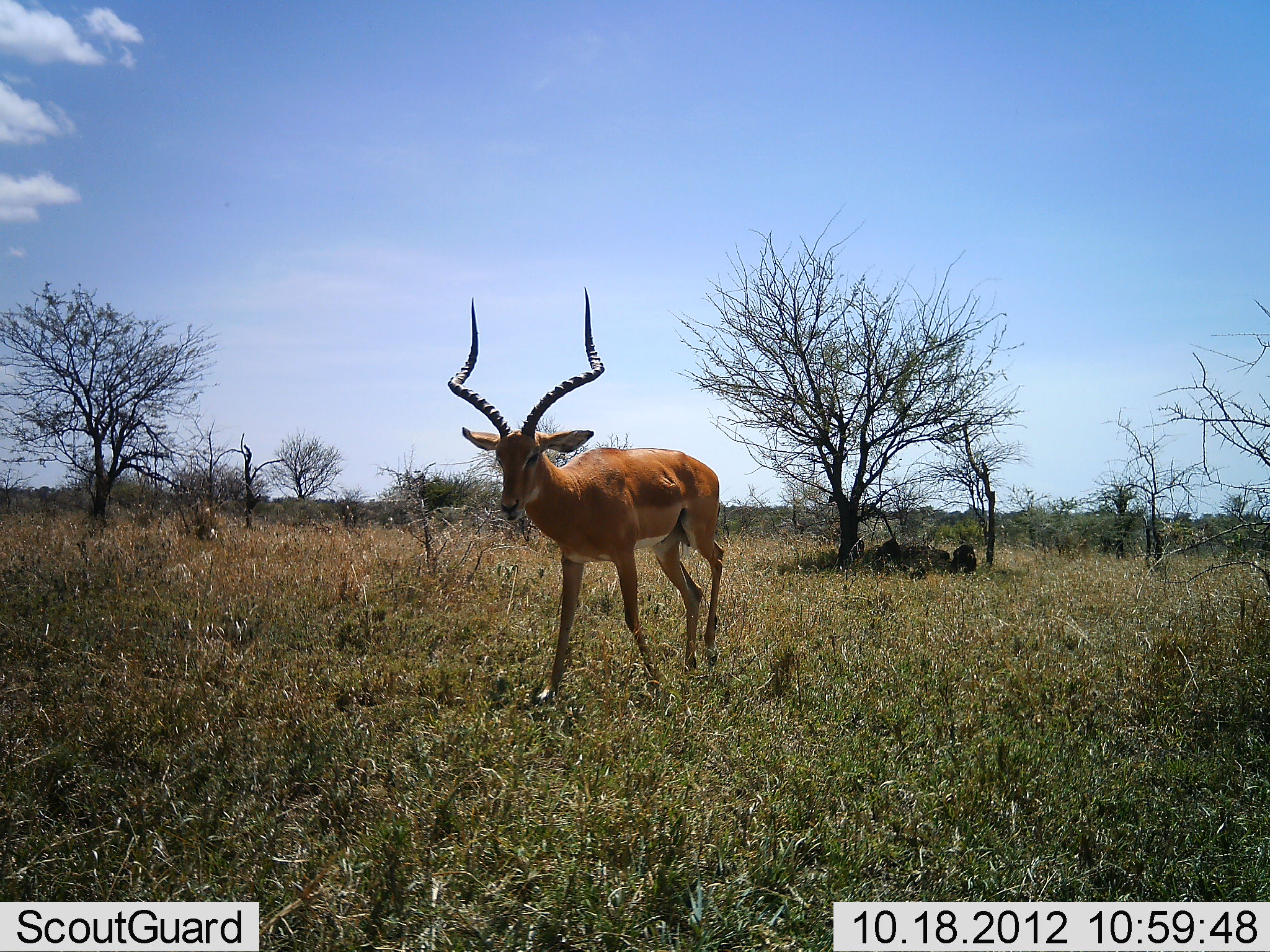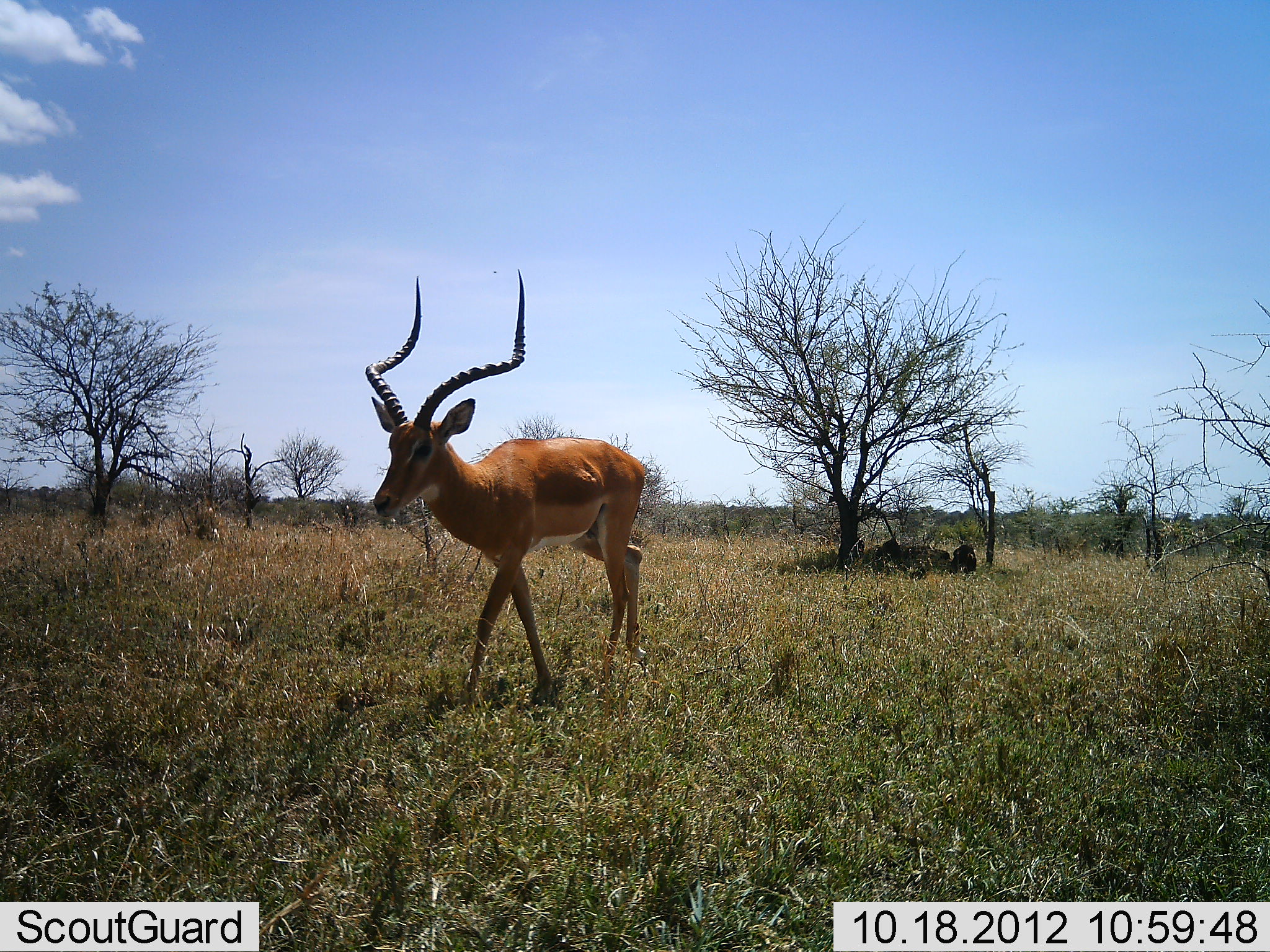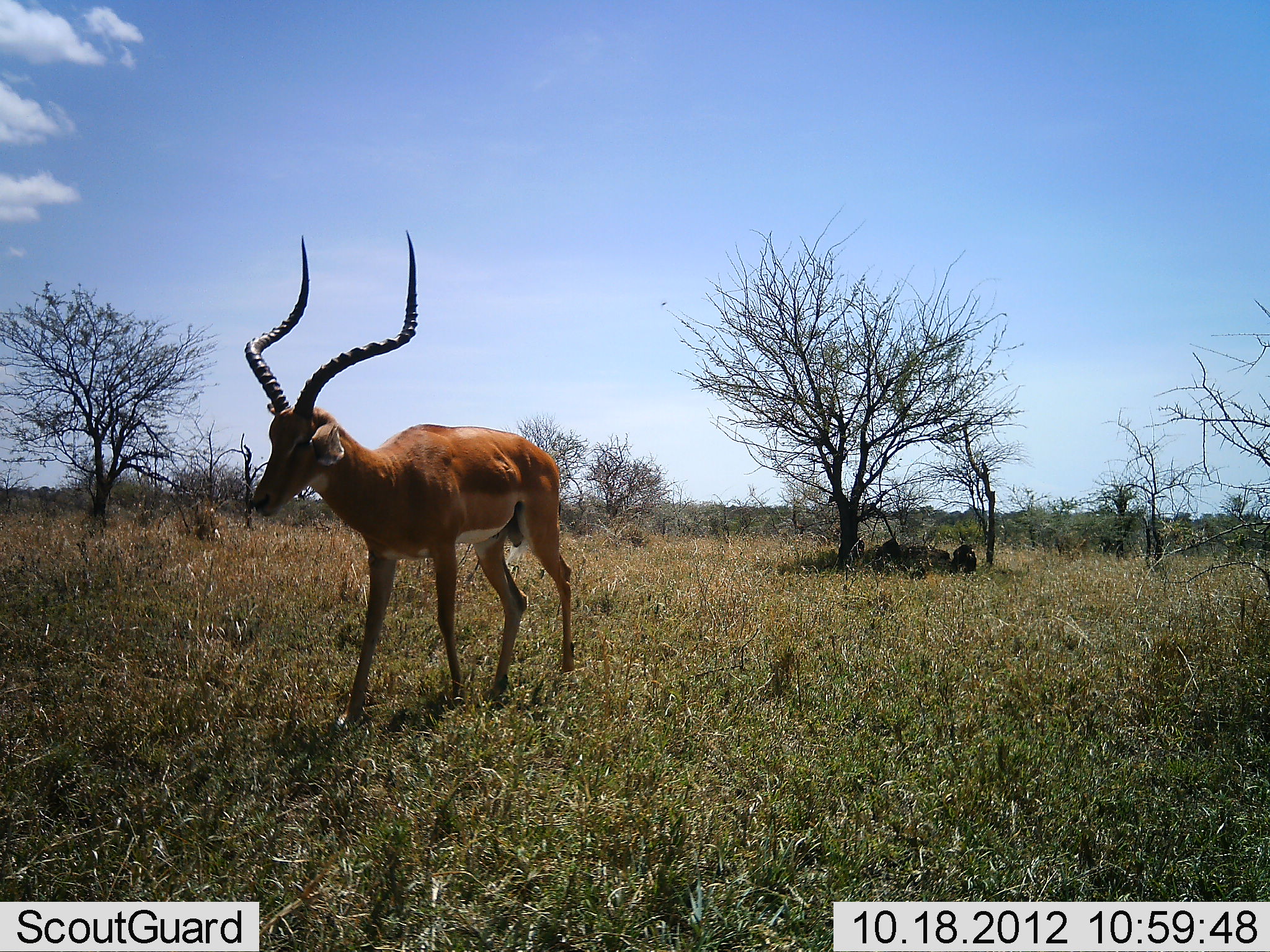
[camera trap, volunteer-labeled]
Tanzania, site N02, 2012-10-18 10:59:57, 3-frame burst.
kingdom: Animalia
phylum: Chordata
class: Mammalia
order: Artiodactyla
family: Bovidae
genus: Aepyceros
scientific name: Aepyceros melampus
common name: impala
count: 1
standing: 0%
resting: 10%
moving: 90%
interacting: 0%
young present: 0%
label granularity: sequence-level